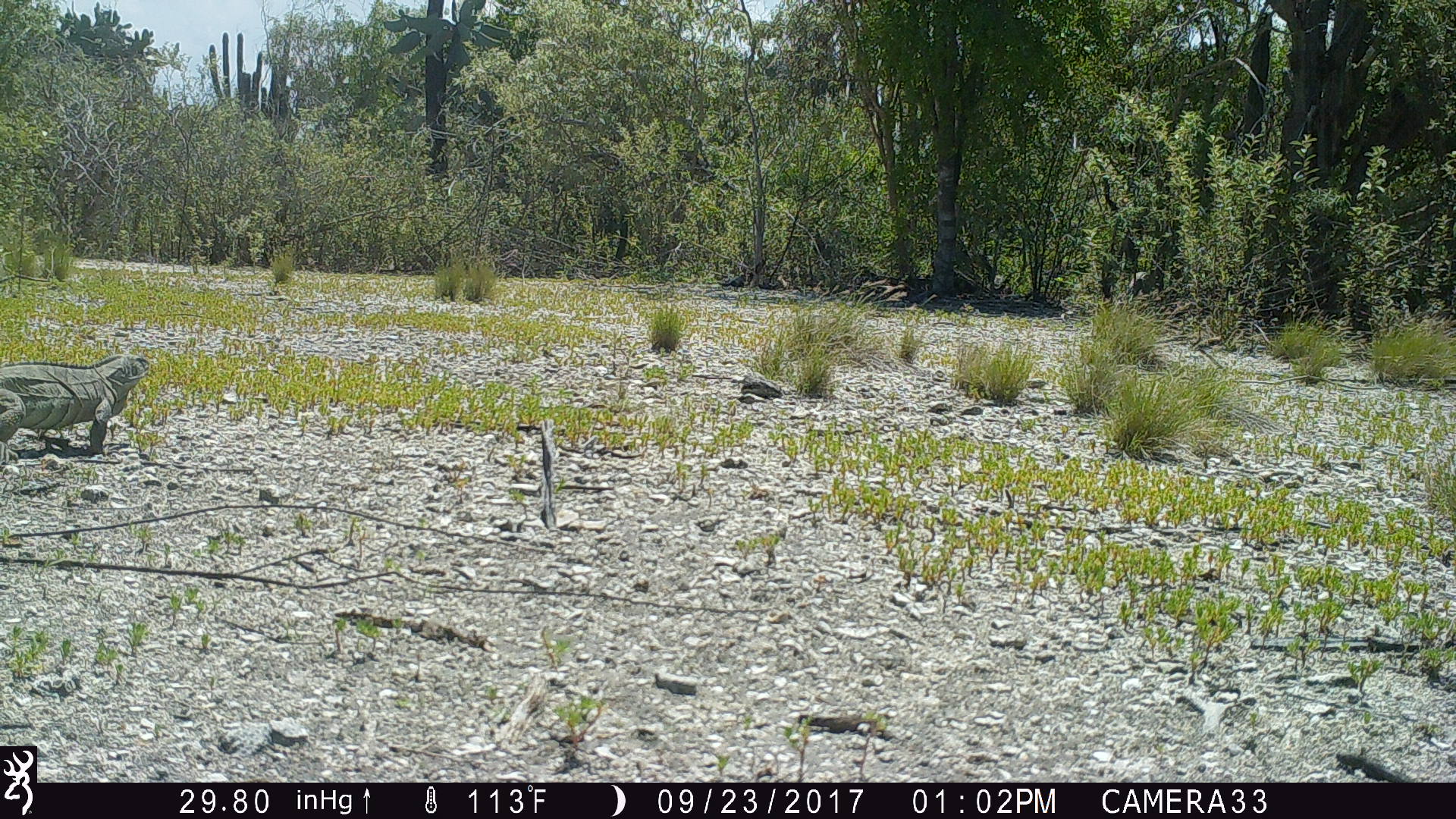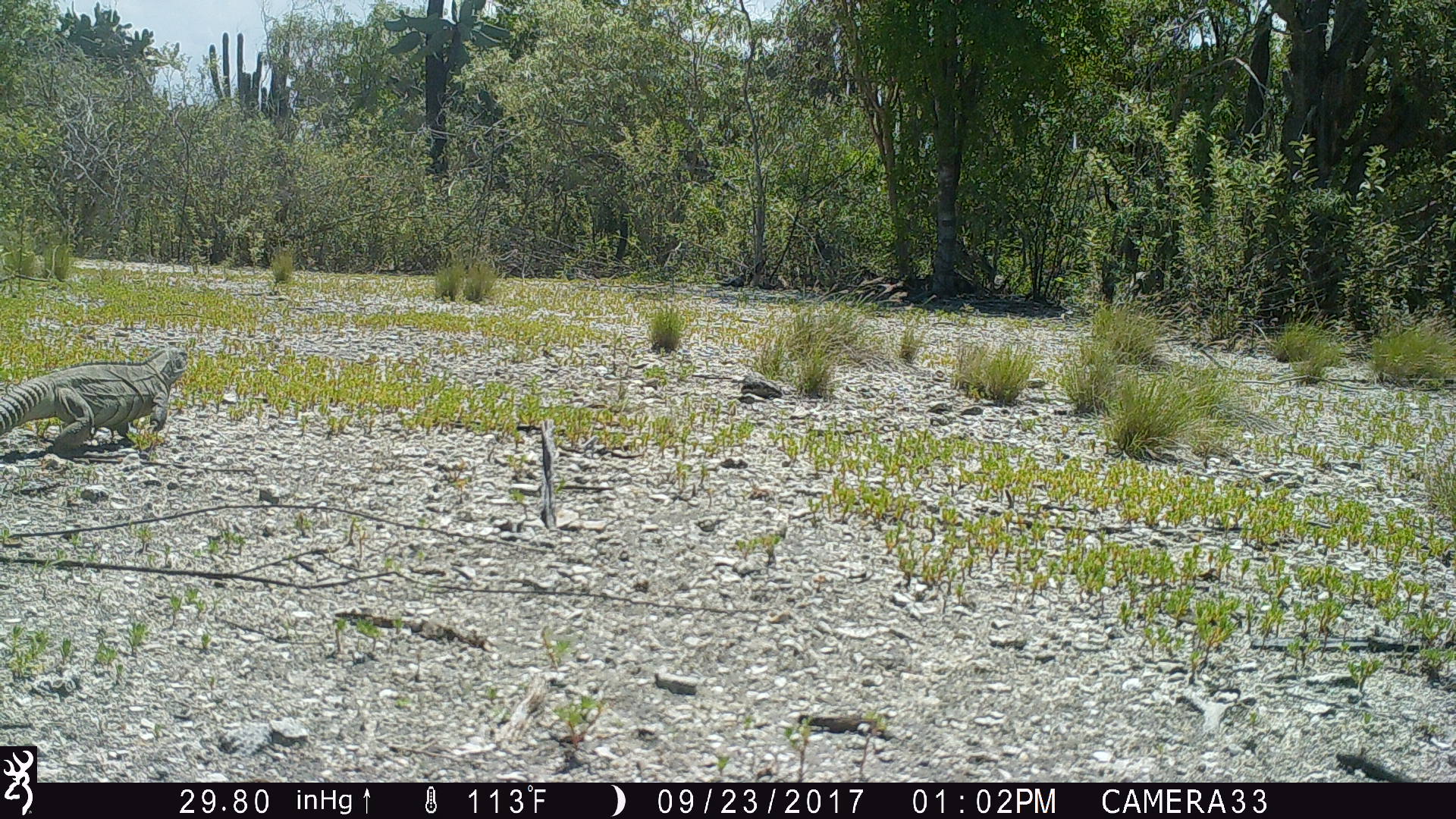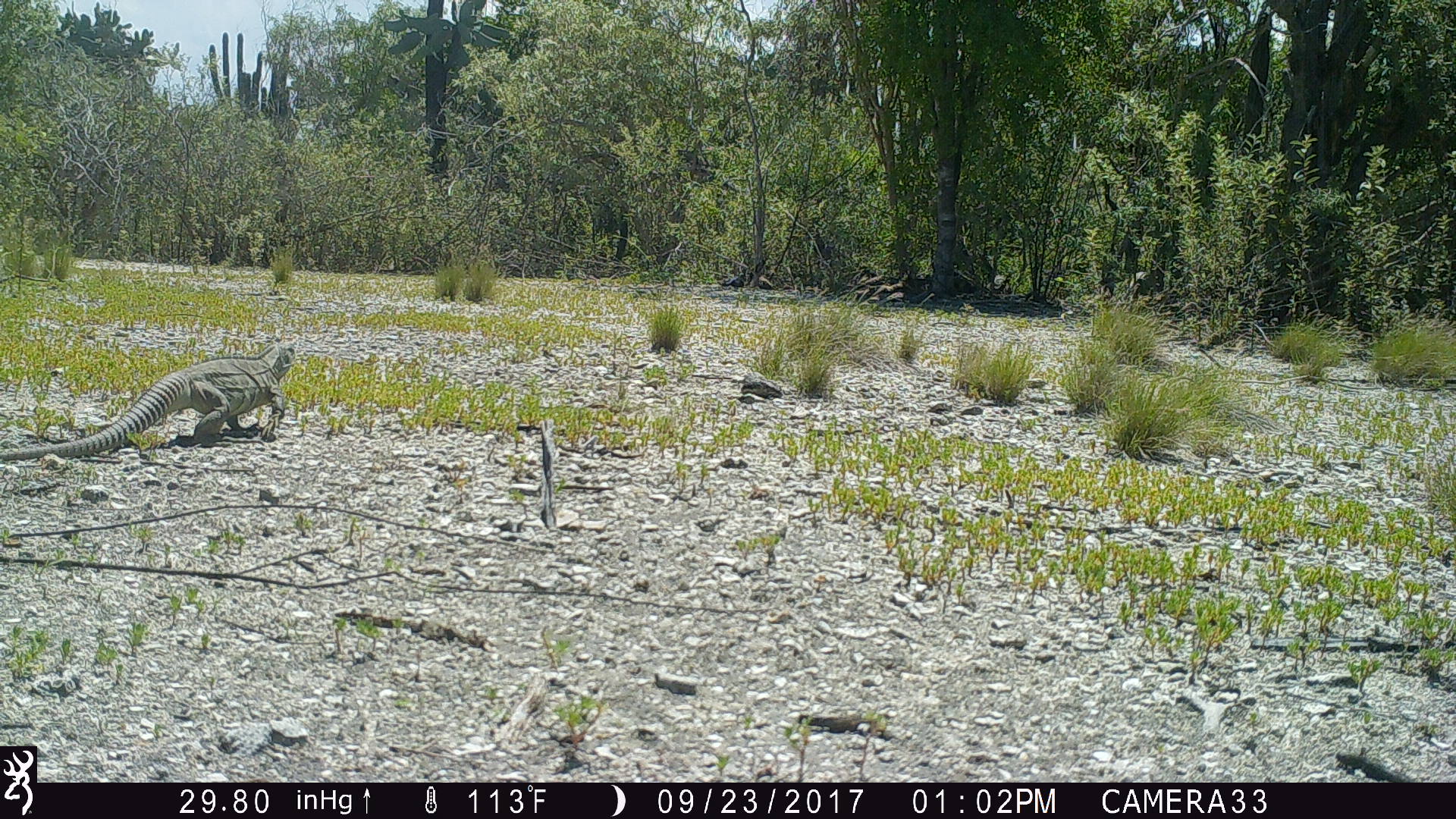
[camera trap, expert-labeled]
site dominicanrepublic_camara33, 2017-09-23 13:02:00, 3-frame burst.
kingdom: Animalia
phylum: Chordata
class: Reptilia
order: Squamata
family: Iguanidae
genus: Iguana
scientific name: Iguana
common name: typical iguanas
Iguana (typical iguanas).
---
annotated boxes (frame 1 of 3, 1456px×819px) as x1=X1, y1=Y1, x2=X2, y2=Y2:
iguana: x1=0, y1=350, x2=152, y2=465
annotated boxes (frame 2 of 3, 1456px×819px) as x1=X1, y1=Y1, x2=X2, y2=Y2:
iguana: x1=0, y1=341, x2=192, y2=457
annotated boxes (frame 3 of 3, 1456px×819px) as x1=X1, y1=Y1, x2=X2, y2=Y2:
iguana: x1=11, y1=337, x2=308, y2=457